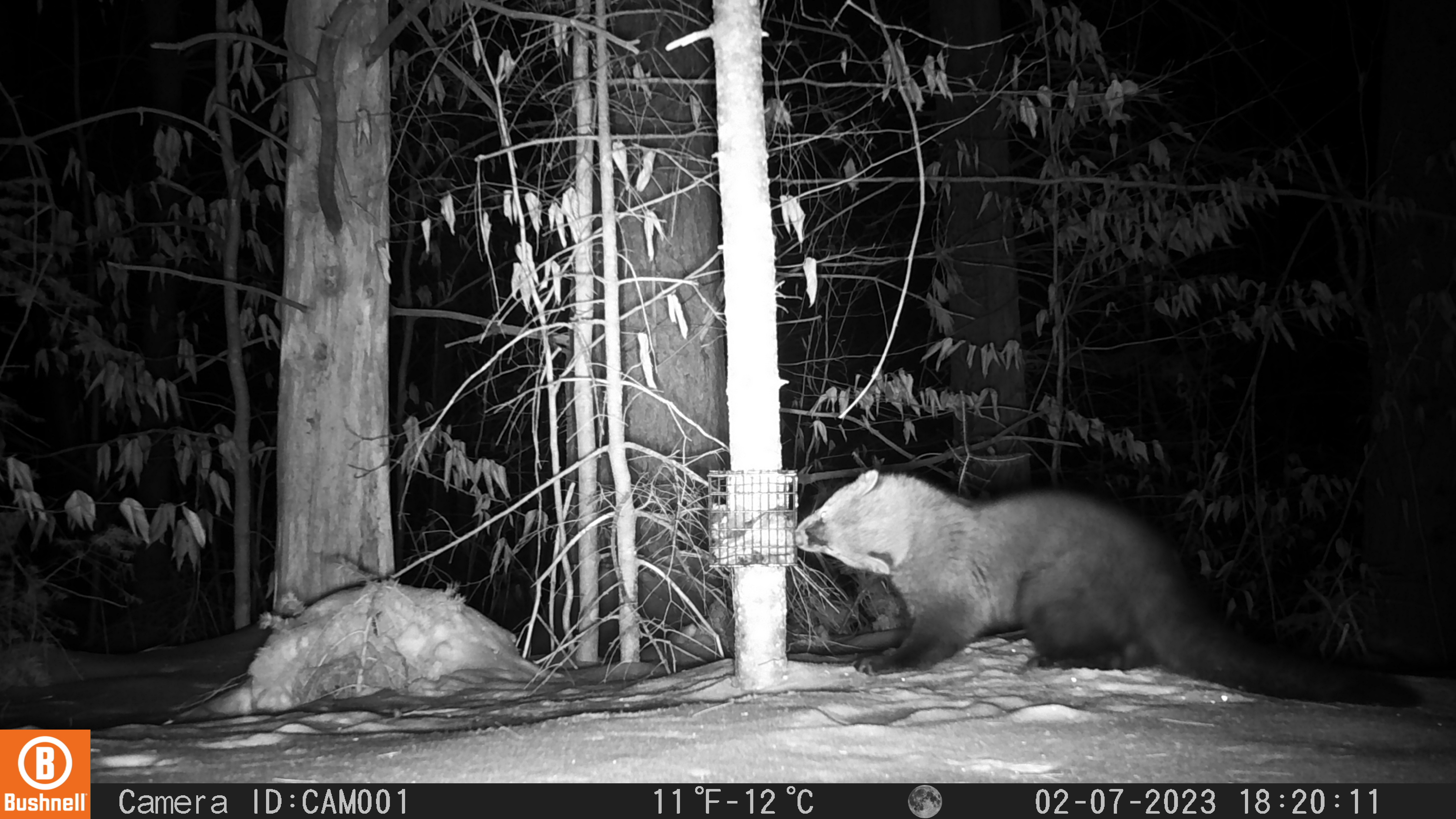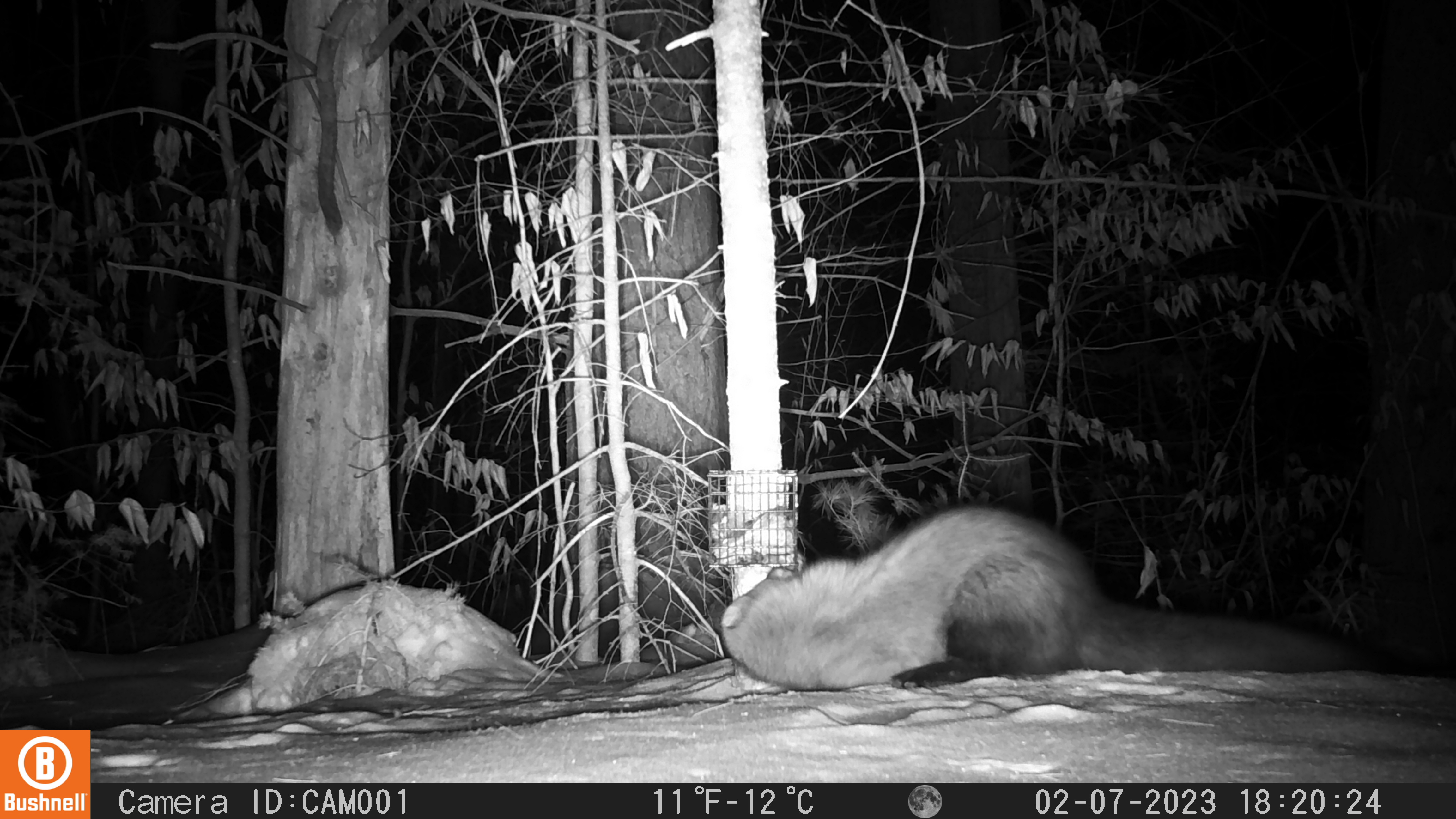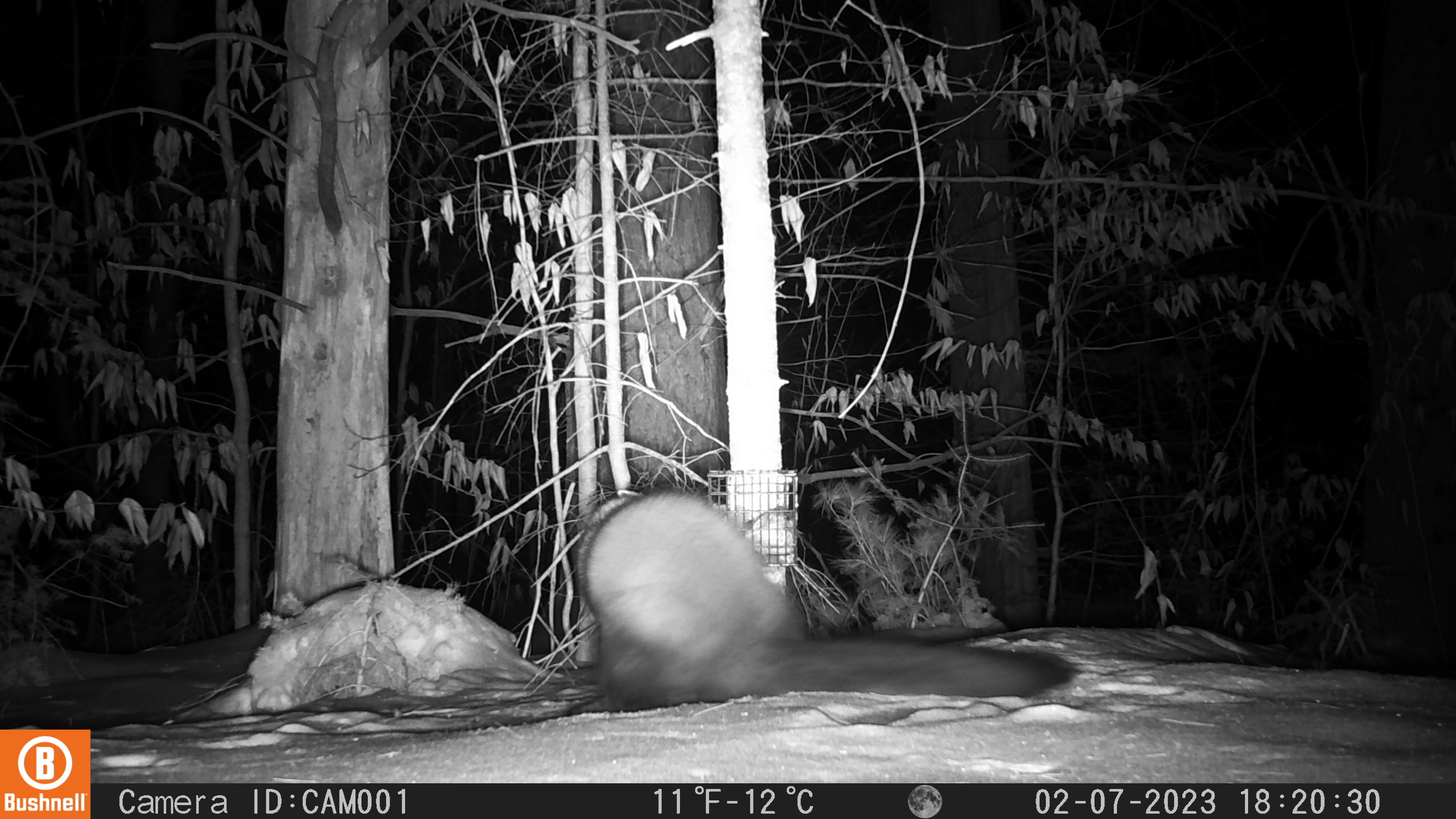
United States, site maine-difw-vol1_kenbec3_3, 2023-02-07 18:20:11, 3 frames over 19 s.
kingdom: Animalia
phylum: Chordata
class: Mammalia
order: Carnivora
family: Mustelidae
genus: Pekania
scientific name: Pekania pennanti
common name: fisher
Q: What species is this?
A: Fisher (Pekania pennanti).